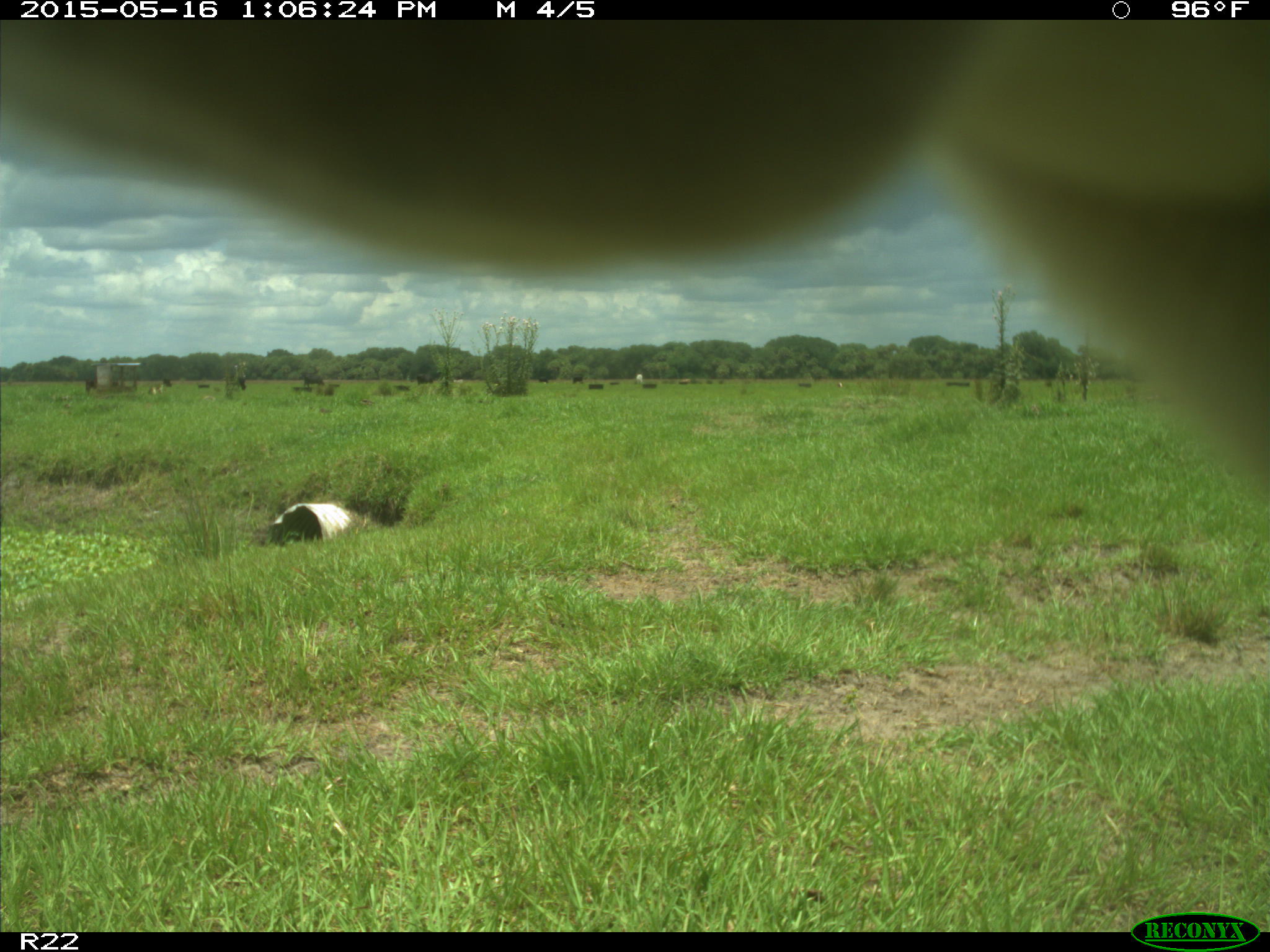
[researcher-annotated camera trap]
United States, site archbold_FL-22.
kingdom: Animalia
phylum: Chordata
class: Mammalia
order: Artiodactyla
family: Bovidae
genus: Bos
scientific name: Bos taurus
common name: domestic cow